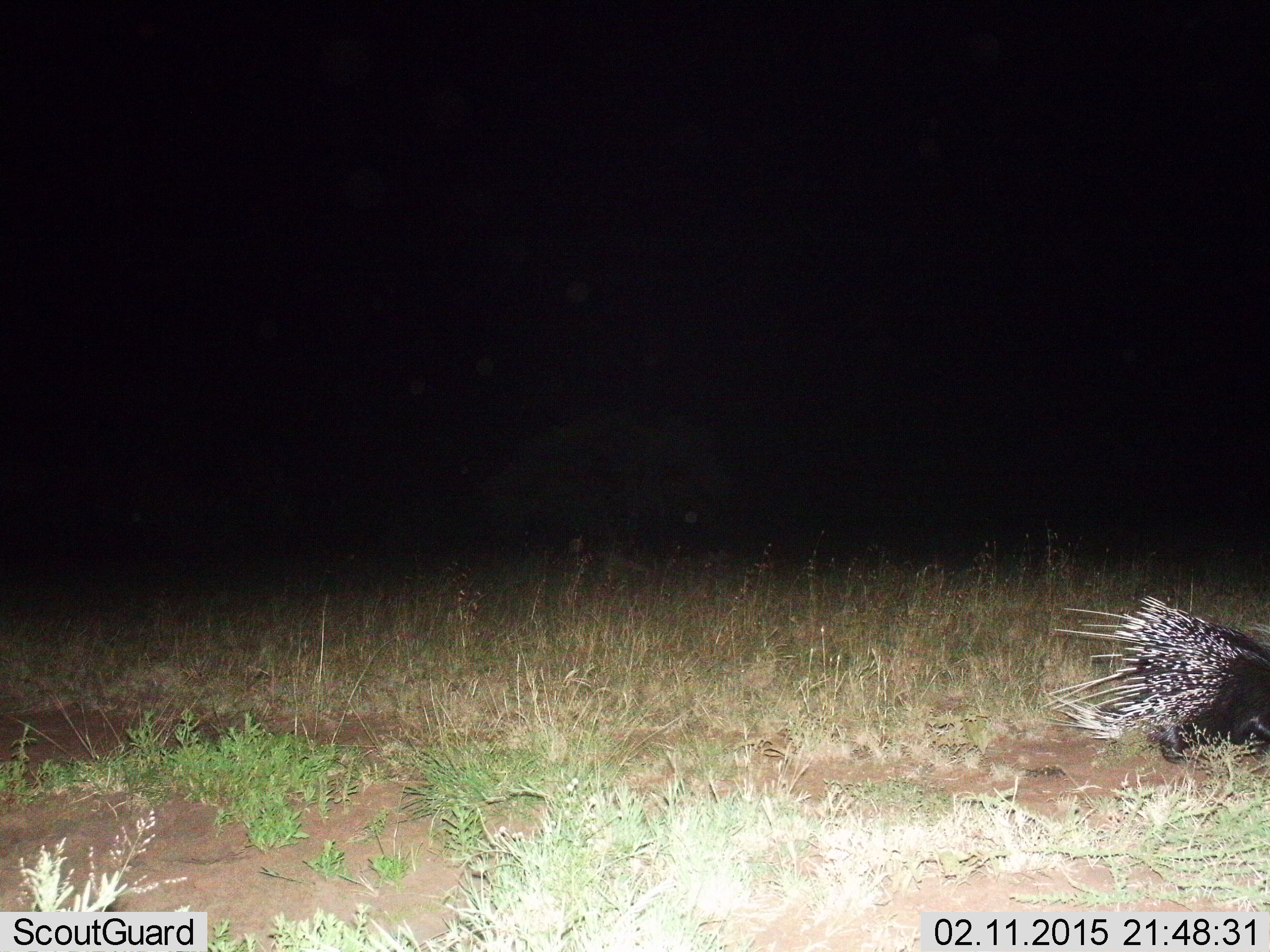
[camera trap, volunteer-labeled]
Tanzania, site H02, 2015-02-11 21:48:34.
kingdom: Animalia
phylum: Chordata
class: Mammalia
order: Rodentia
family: Hystricidae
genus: Hystrix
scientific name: Hystrix cristata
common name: crested porcupine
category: porcupine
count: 1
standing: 30%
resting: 0%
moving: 70%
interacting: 0%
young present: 0%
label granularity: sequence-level